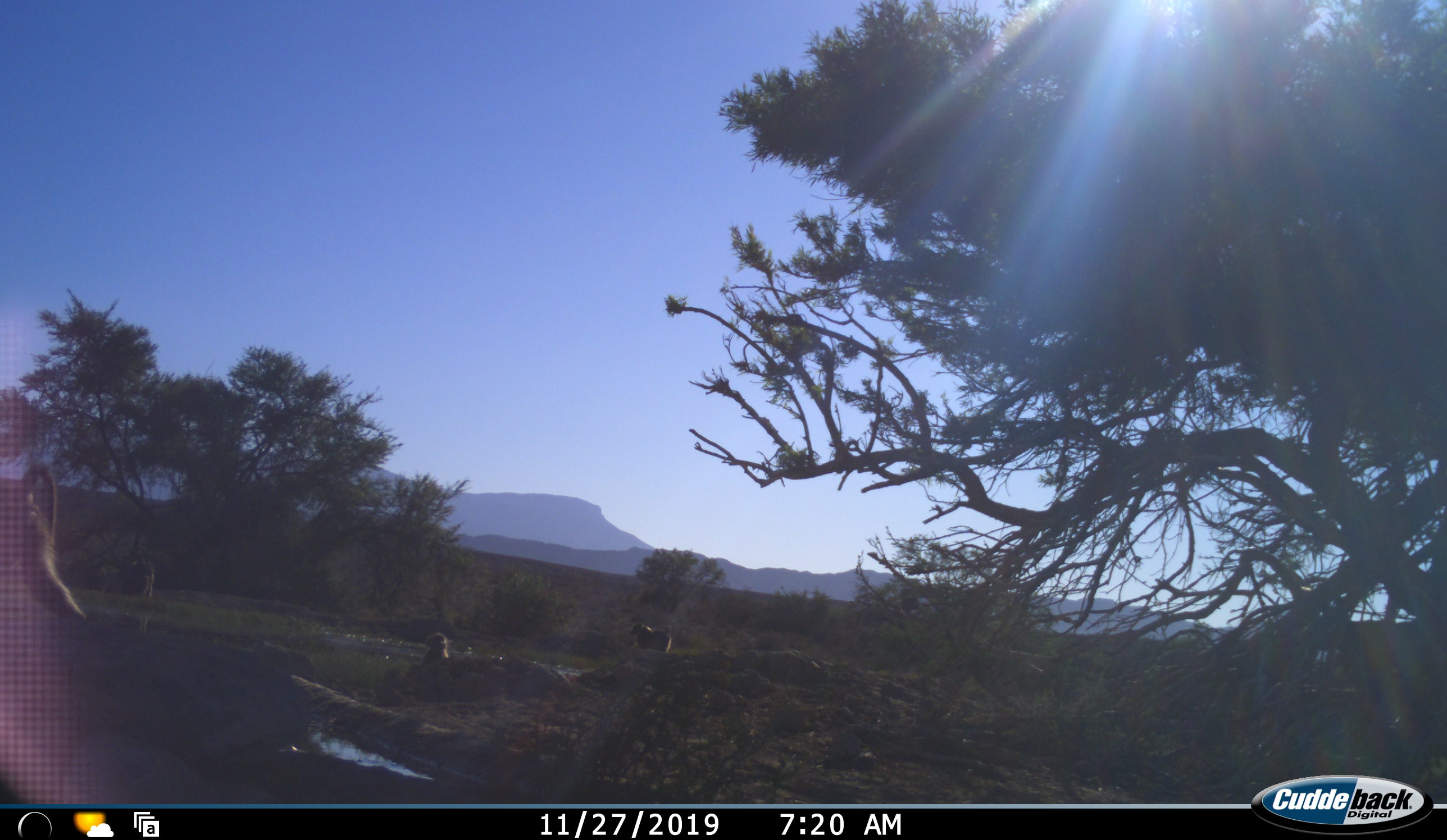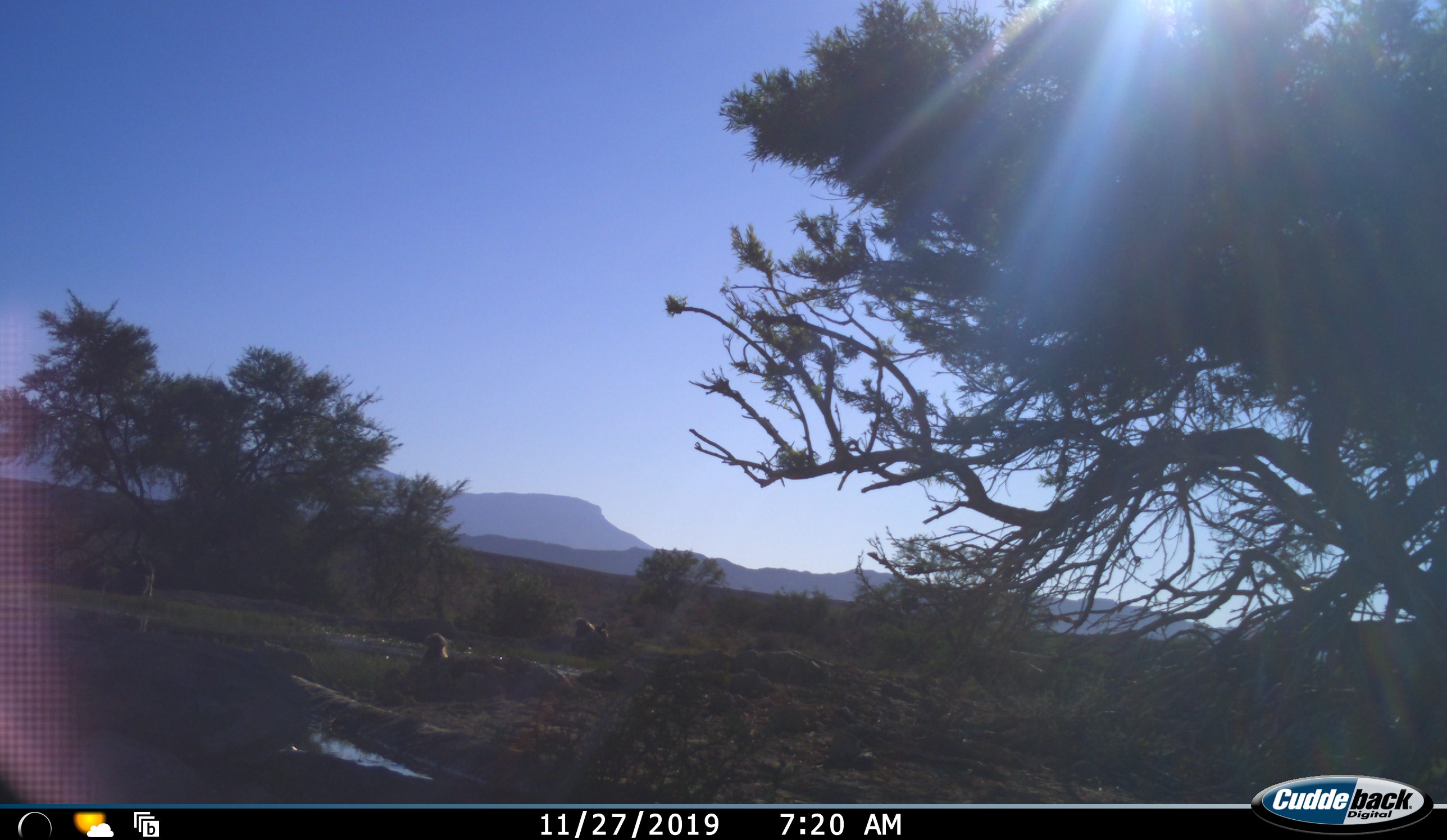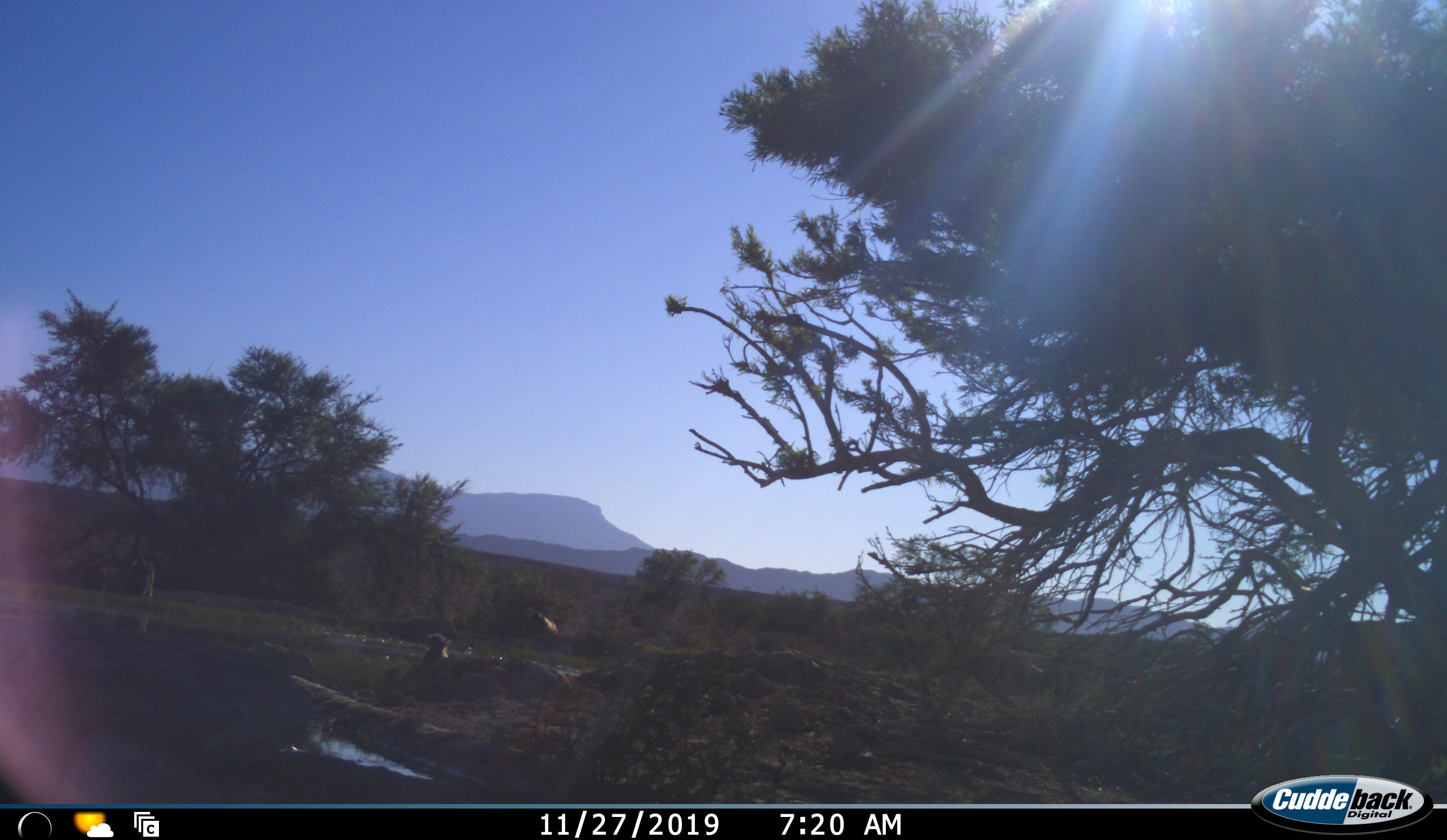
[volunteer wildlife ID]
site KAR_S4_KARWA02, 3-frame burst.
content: unidentified animal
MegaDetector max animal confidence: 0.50